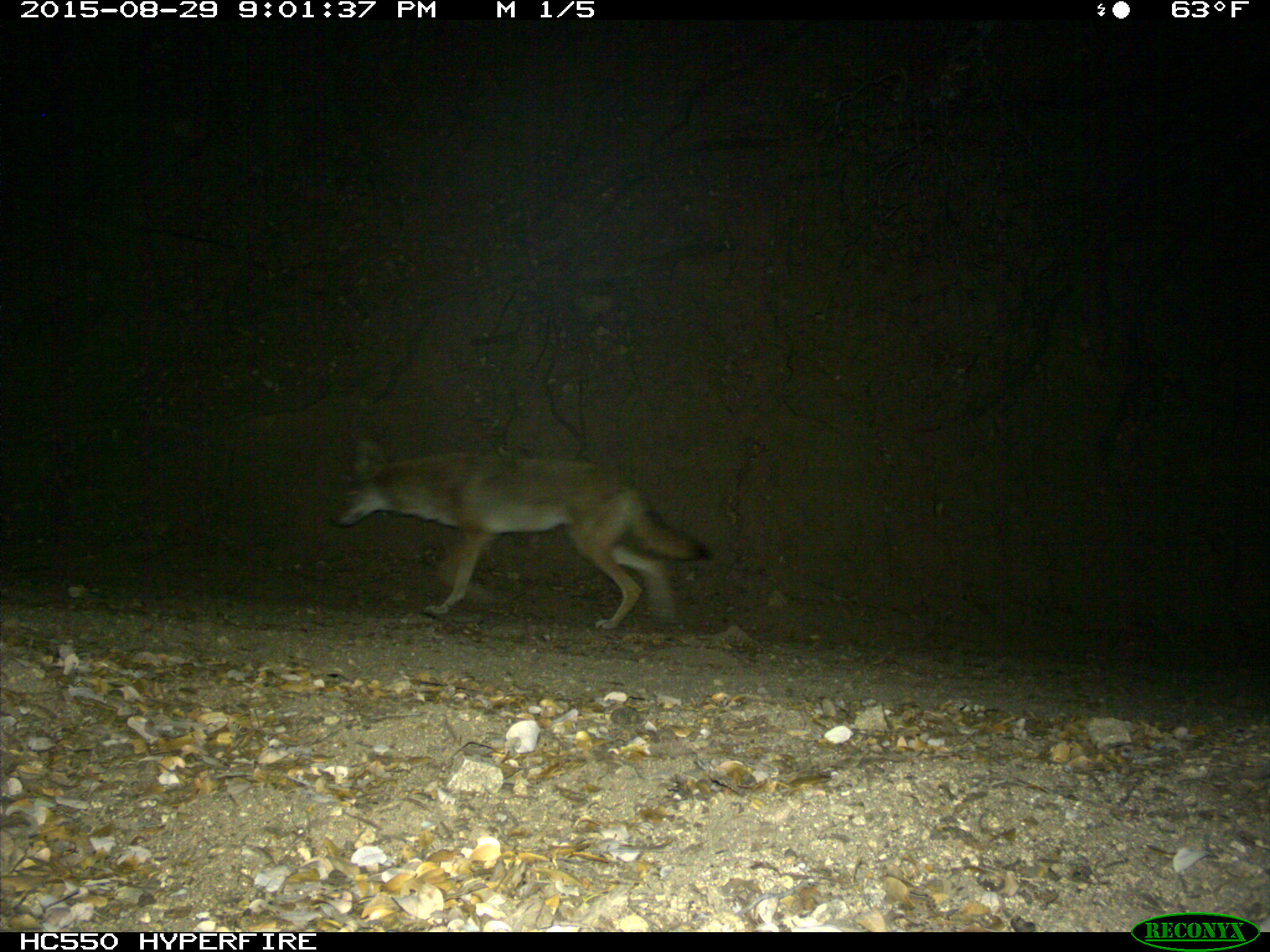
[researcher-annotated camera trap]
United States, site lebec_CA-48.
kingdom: Animalia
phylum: Chordata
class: Mammalia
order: Carnivora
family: Canidae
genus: Canis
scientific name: Canis latrans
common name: coyote